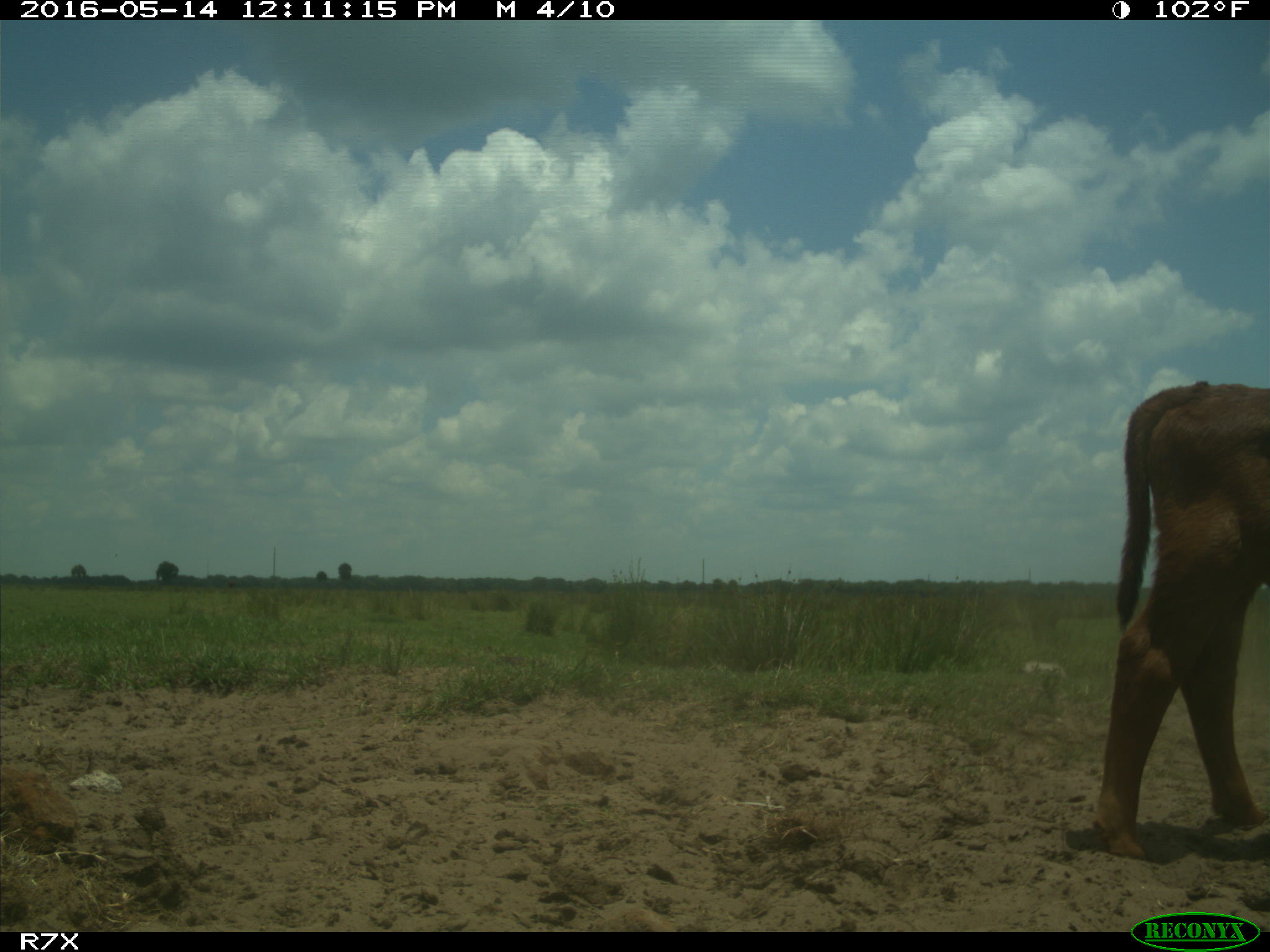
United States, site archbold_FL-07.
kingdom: Animalia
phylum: Chordata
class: Mammalia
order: Artiodactyla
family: Bovidae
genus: Bos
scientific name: Bos taurus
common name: domestic cow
Bos taurus (domestic cow).